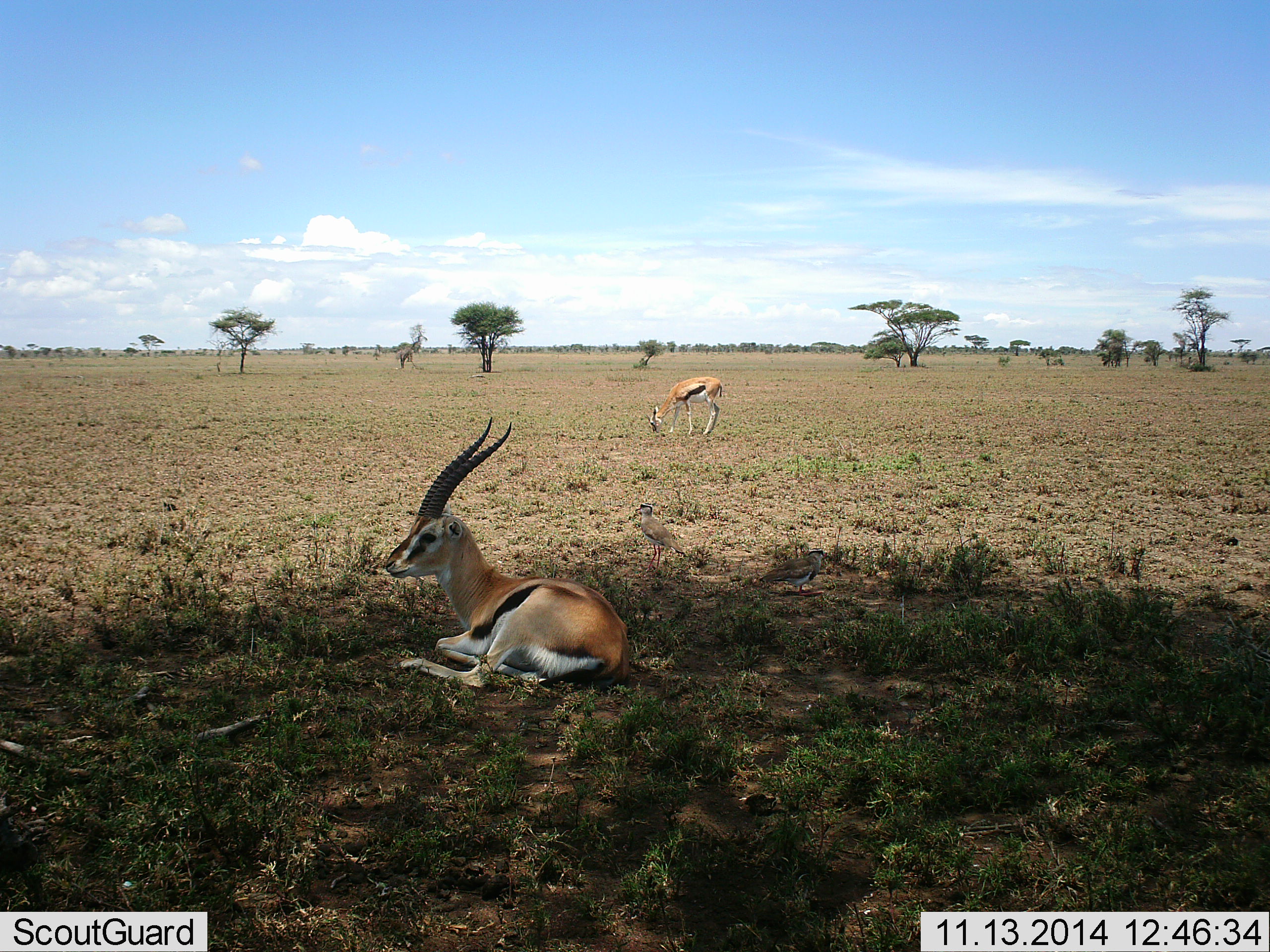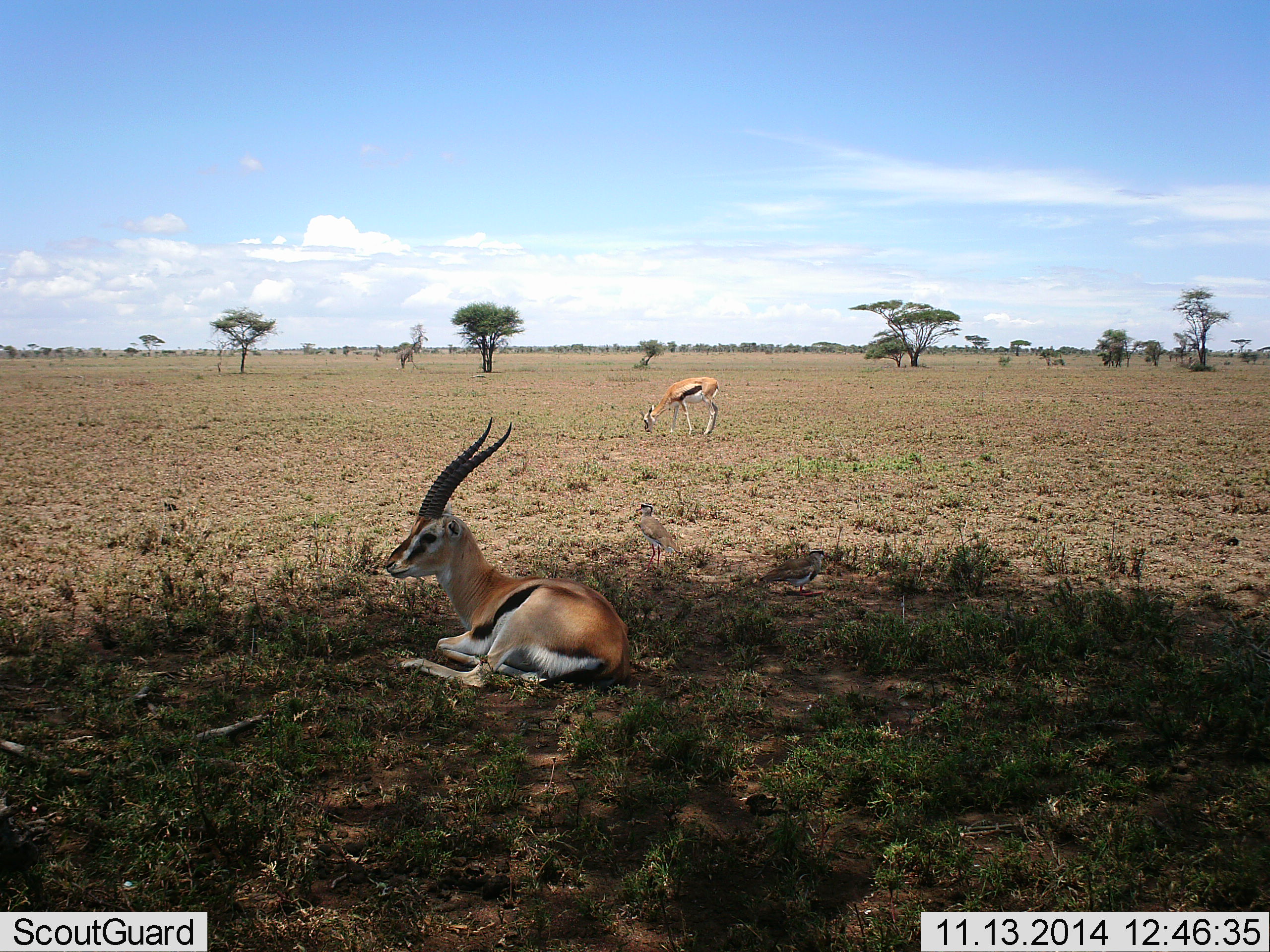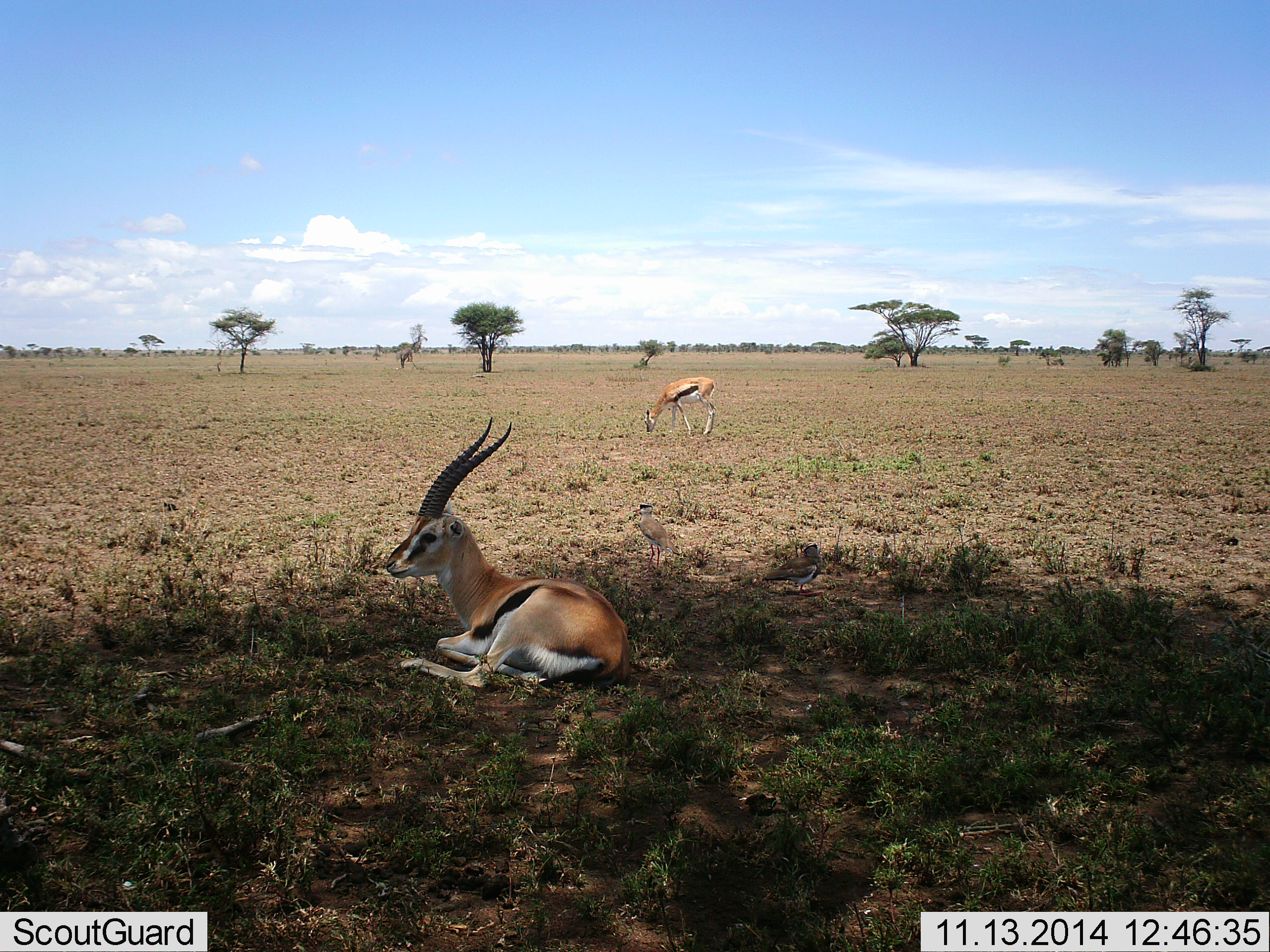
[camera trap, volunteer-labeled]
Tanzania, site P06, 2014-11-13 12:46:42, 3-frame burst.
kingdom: Animalia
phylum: Chordata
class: Mammalia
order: Artiodactyla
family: Bovidae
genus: Eudorcas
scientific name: Eudorcas thomsonii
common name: thomson's gazelle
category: gazellethomsons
Gazellethomsons (thomson's gazelle) (Eudorcas thomsonii), count 2. Behavior (volunteer vote fractions): standing 17%, resting 100%, moving 0%, interacting 0%. Young present (vote fraction): 0%. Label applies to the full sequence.